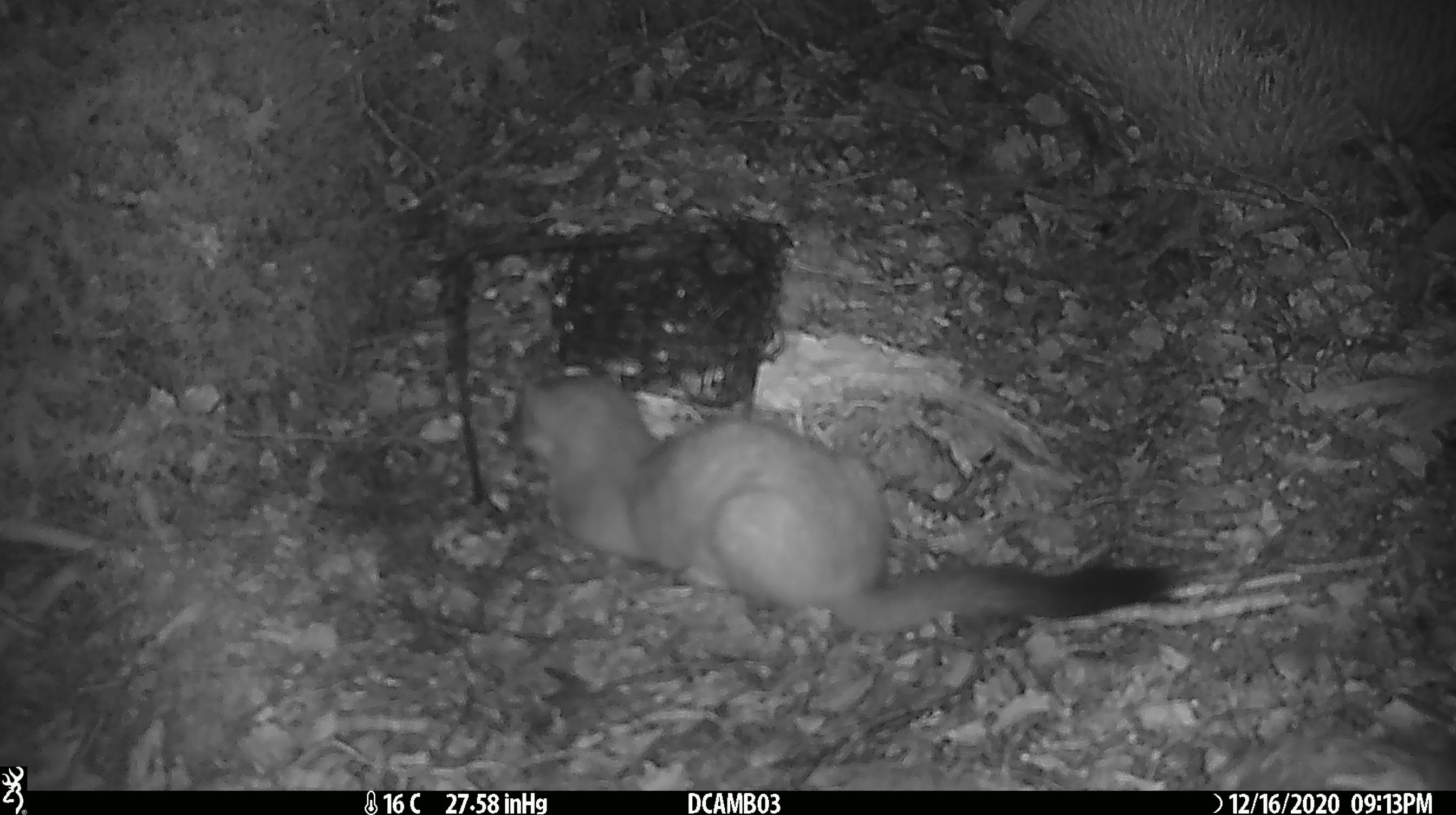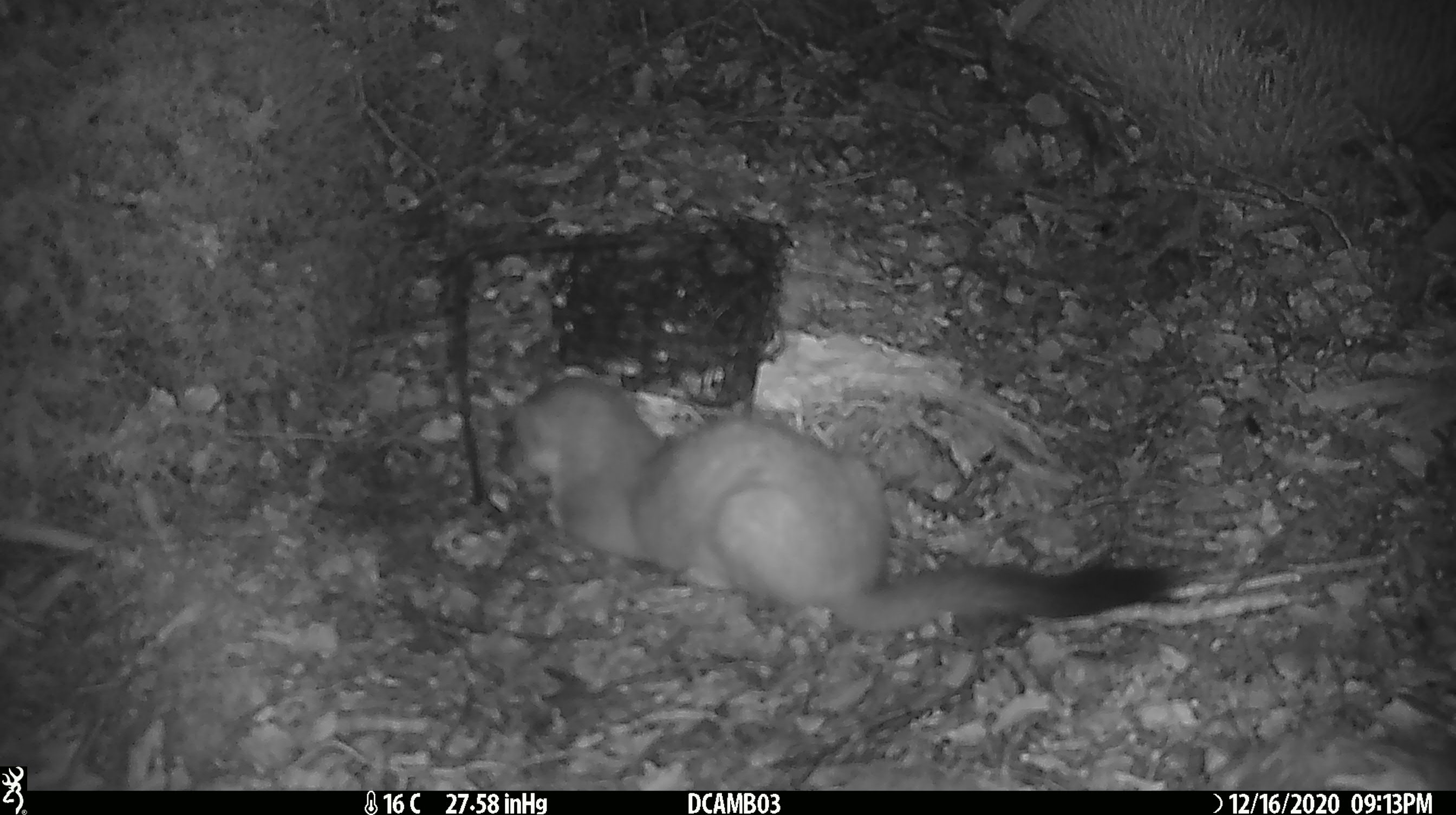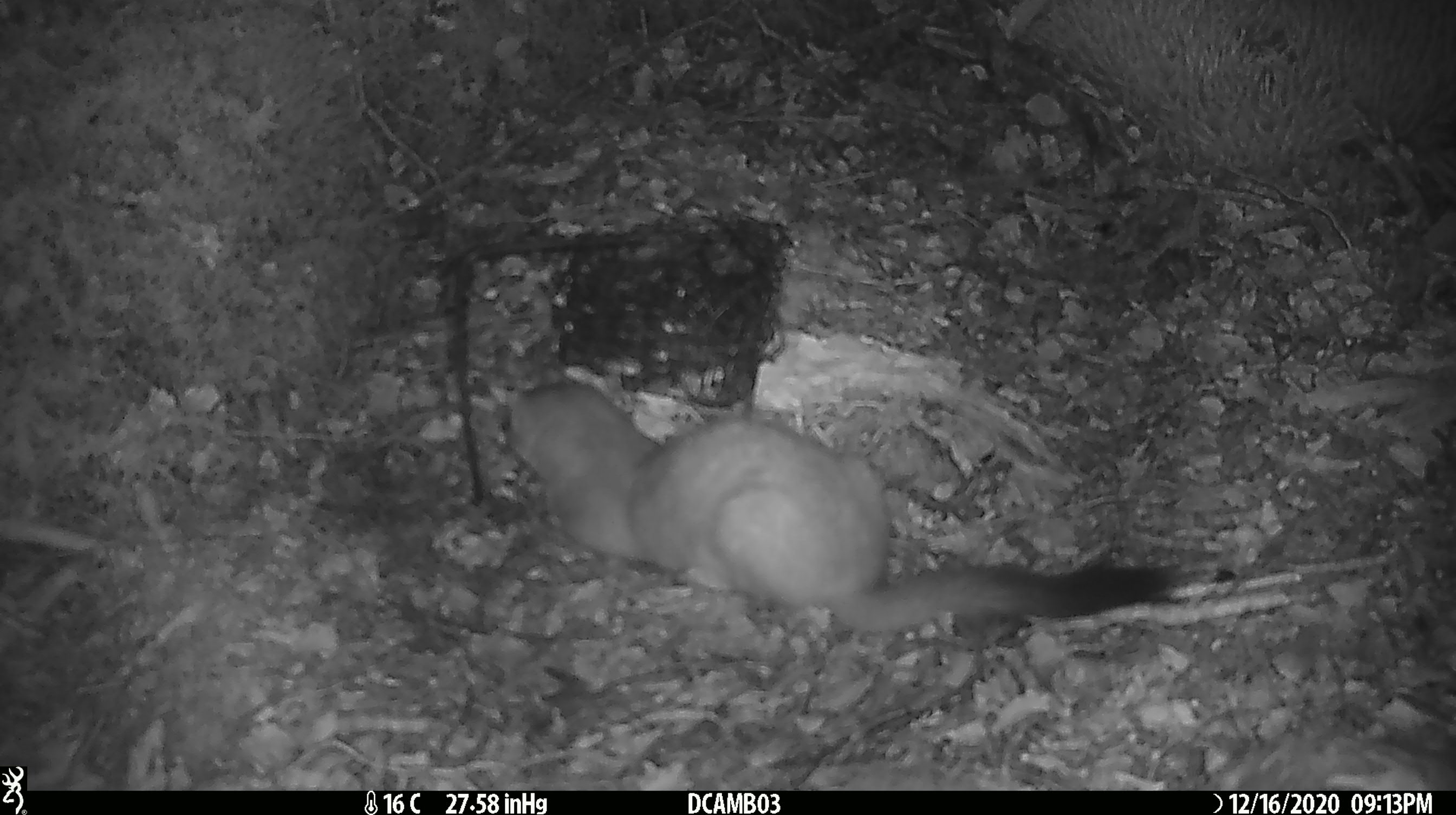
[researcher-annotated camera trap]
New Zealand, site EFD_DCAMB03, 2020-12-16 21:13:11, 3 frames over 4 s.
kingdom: Animalia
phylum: Chordata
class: Mammalia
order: Carnivora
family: Mustelidae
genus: Mustela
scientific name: Mustela erminea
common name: stoat